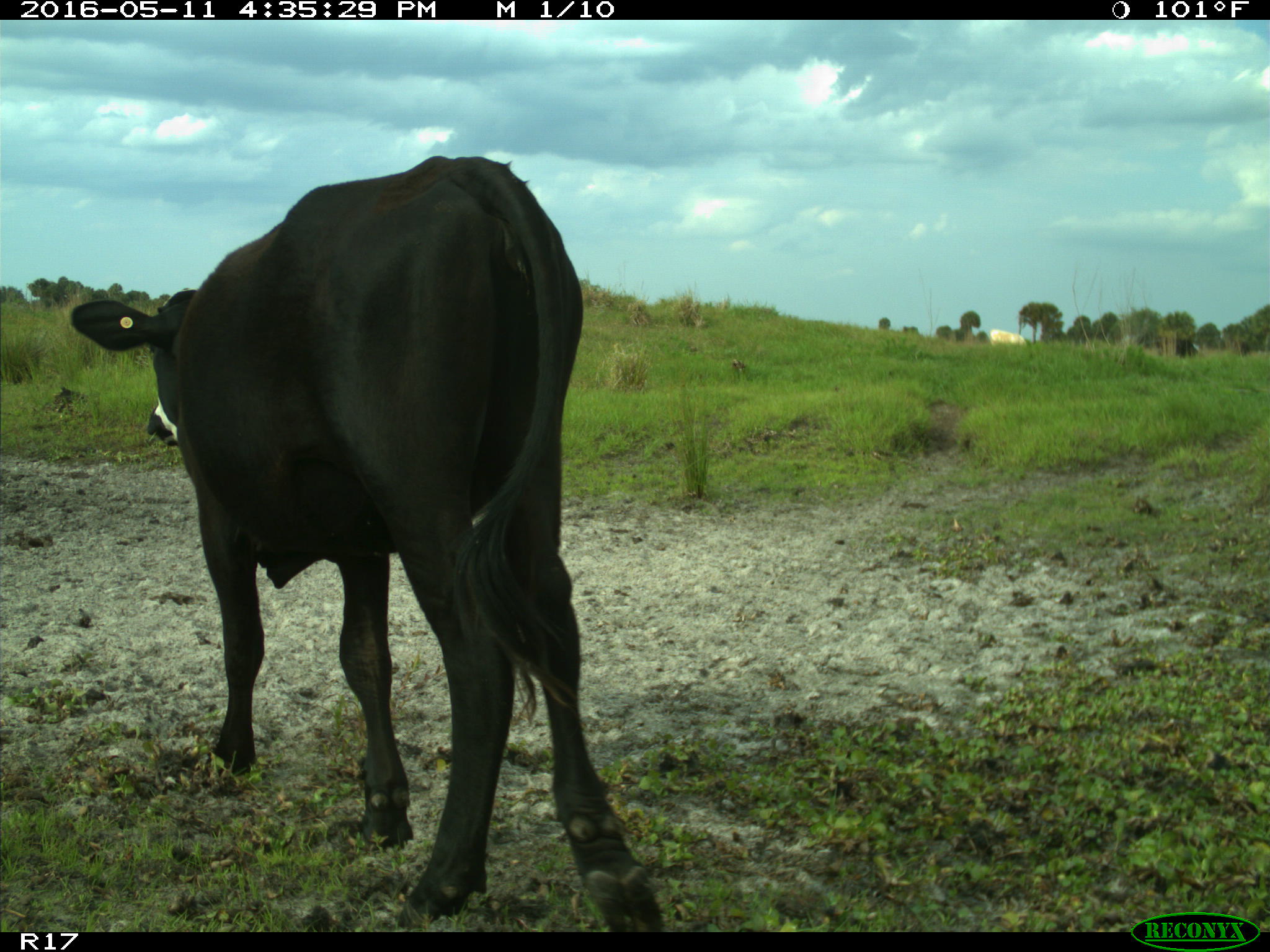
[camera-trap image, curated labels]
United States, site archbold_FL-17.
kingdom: Animalia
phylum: Chordata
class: Mammalia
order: Artiodactyla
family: Bovidae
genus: Bos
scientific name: Bos taurus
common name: domestic cow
Bos taurus (domestic cow).